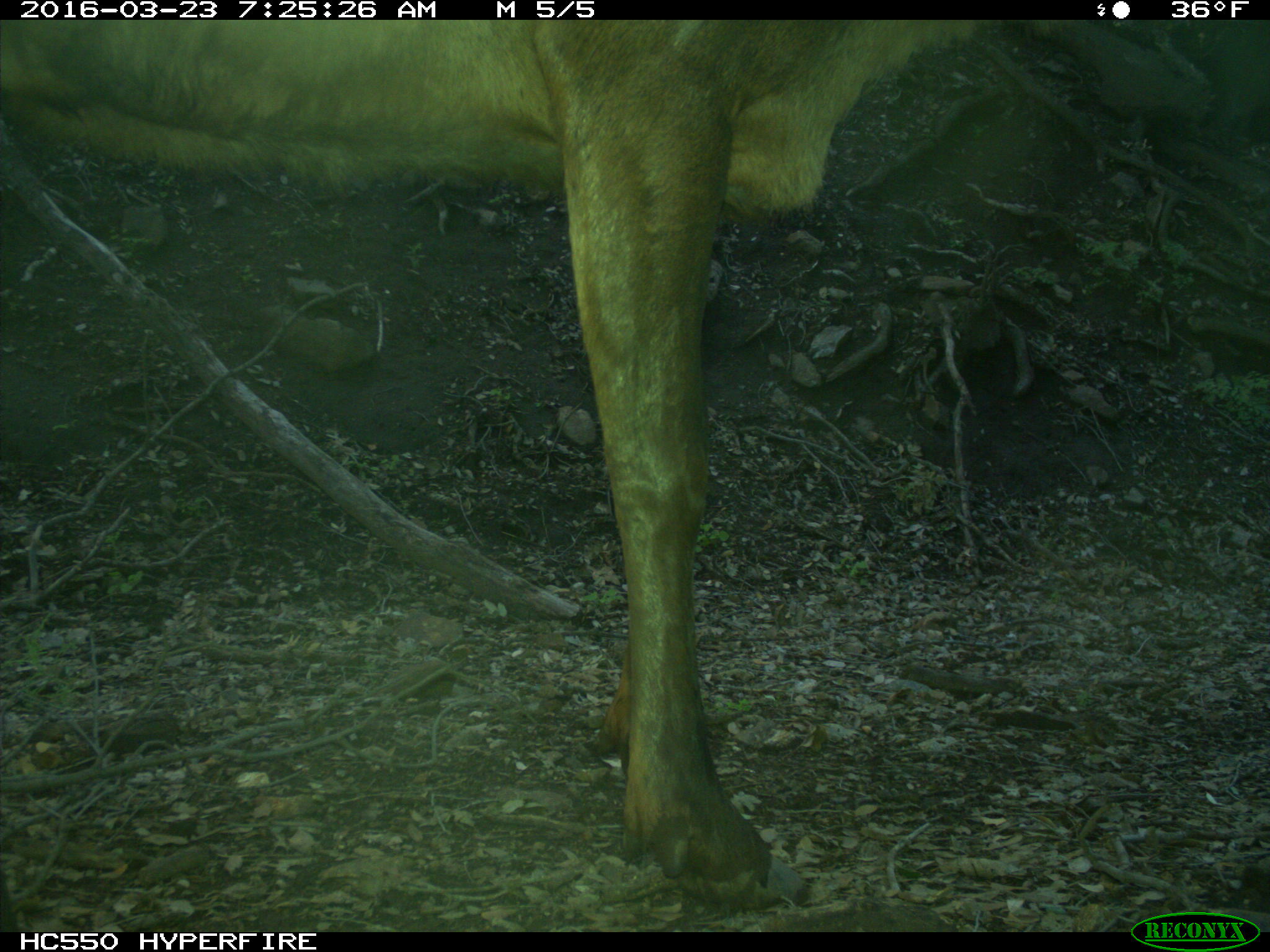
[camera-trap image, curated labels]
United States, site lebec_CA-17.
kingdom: Animalia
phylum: Chordata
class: Mammalia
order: Artiodactyla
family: Cervidae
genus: Cervus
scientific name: Cervus canadensis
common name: elk